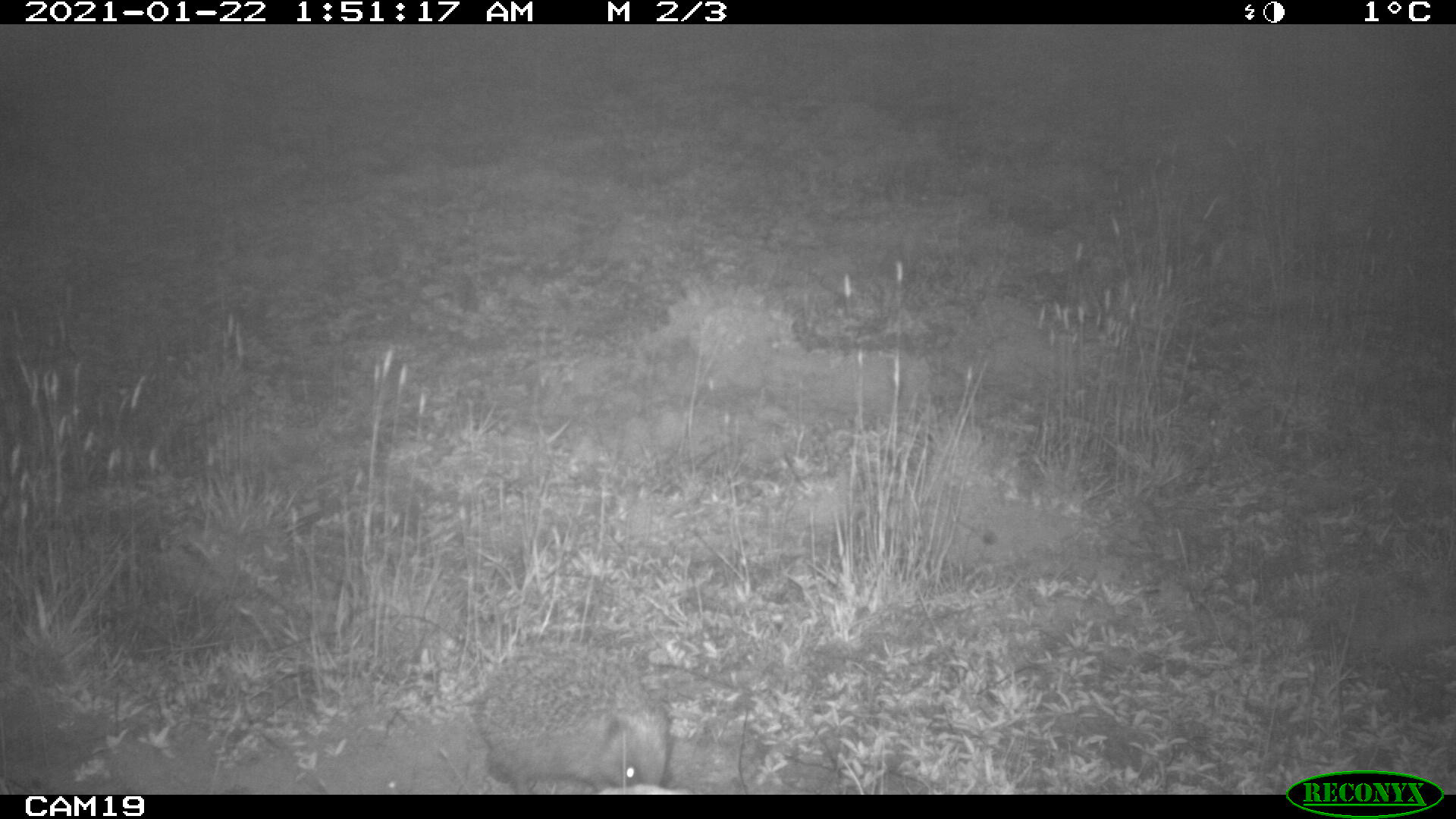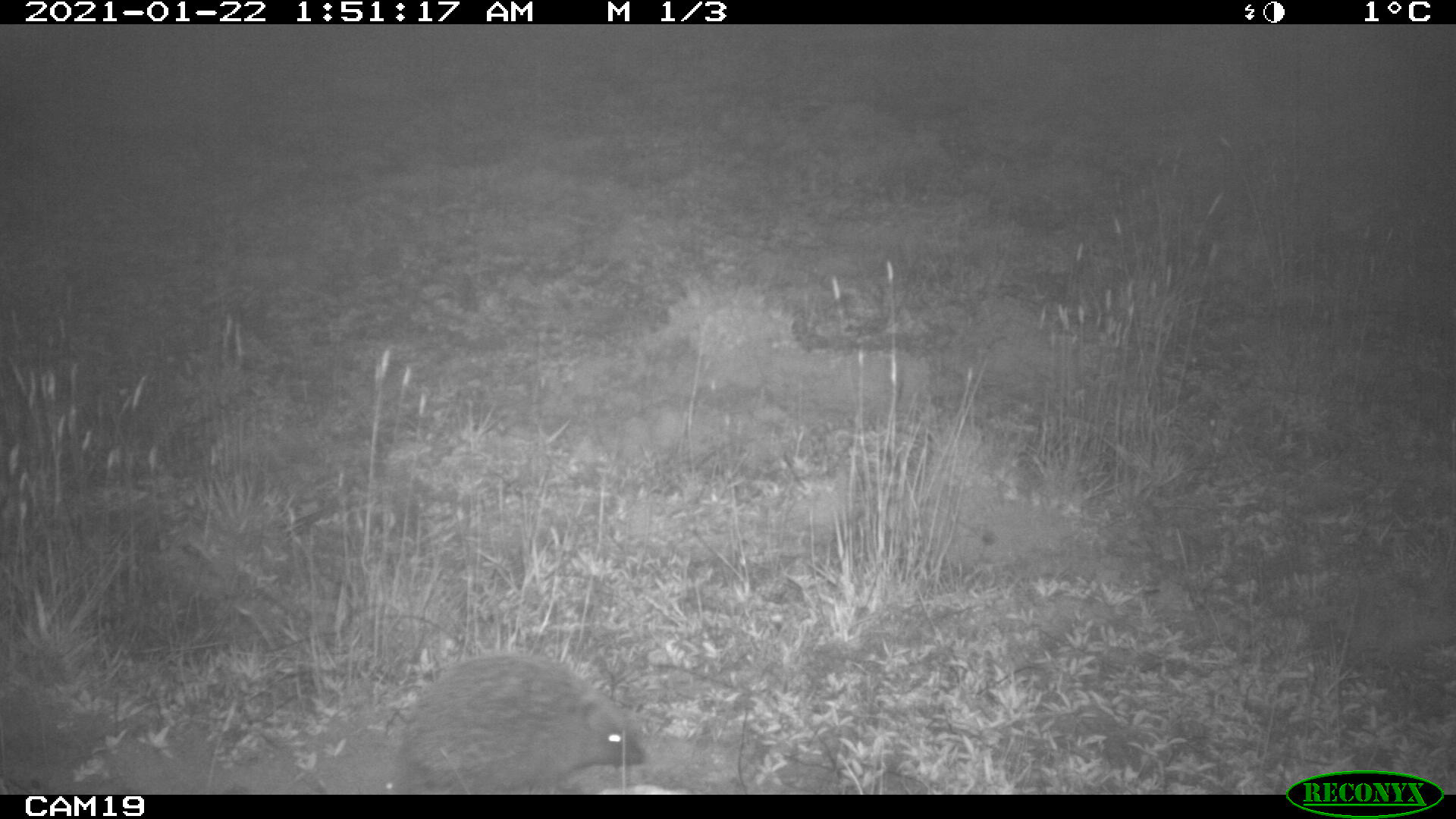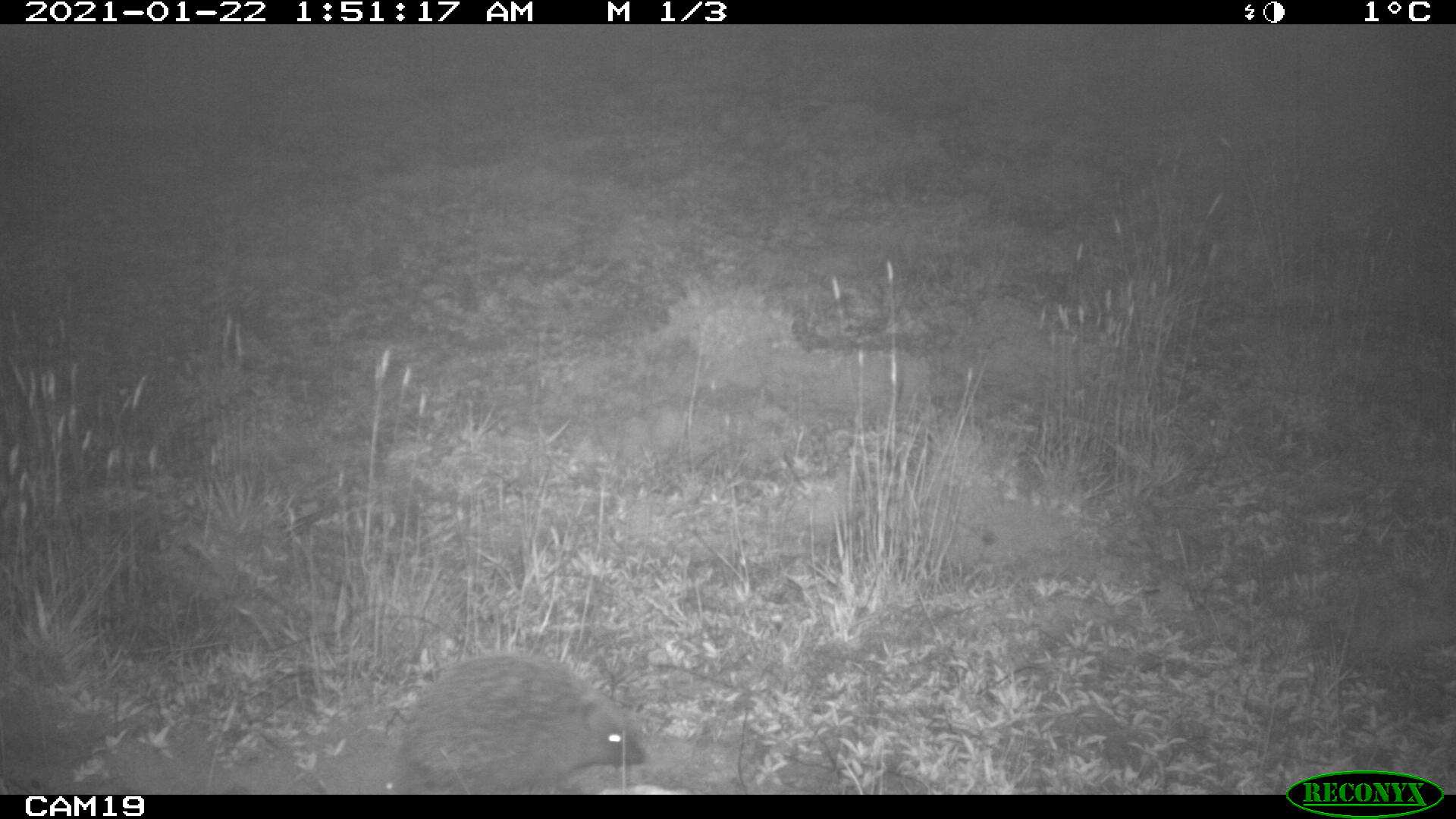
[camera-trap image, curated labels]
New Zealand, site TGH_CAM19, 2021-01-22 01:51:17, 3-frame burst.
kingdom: Animalia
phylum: Chordata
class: Mammalia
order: Eulipotyphla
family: Erinaceidae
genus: Erinaceus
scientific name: Erinaceus europaeus europaeus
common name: european hedgehog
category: hedgehog